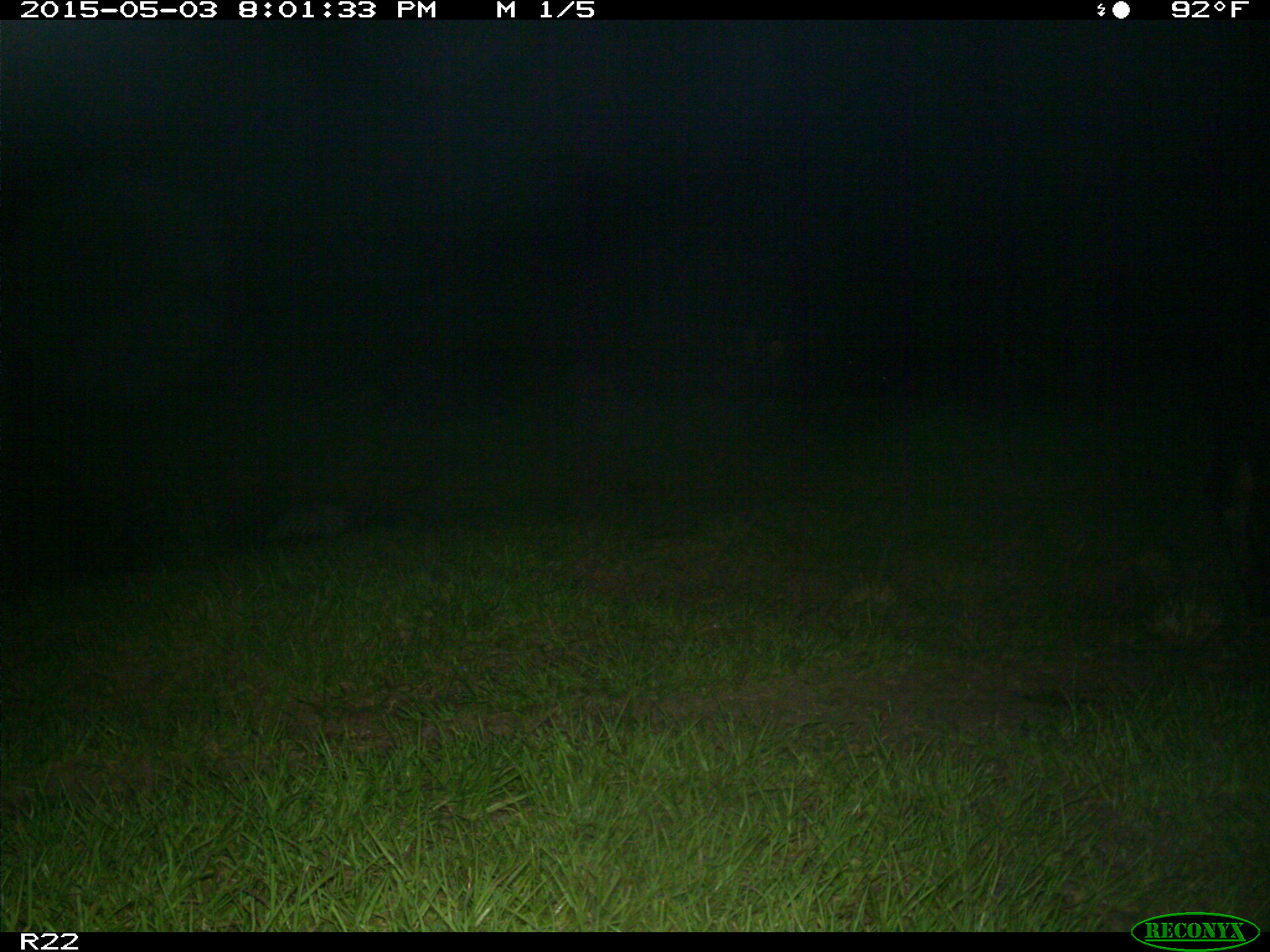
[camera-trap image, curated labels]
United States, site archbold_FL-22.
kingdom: Animalia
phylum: Chordata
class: Mammalia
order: Artiodactyla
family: Bovidae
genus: Bos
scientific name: Bos taurus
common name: domestic cow